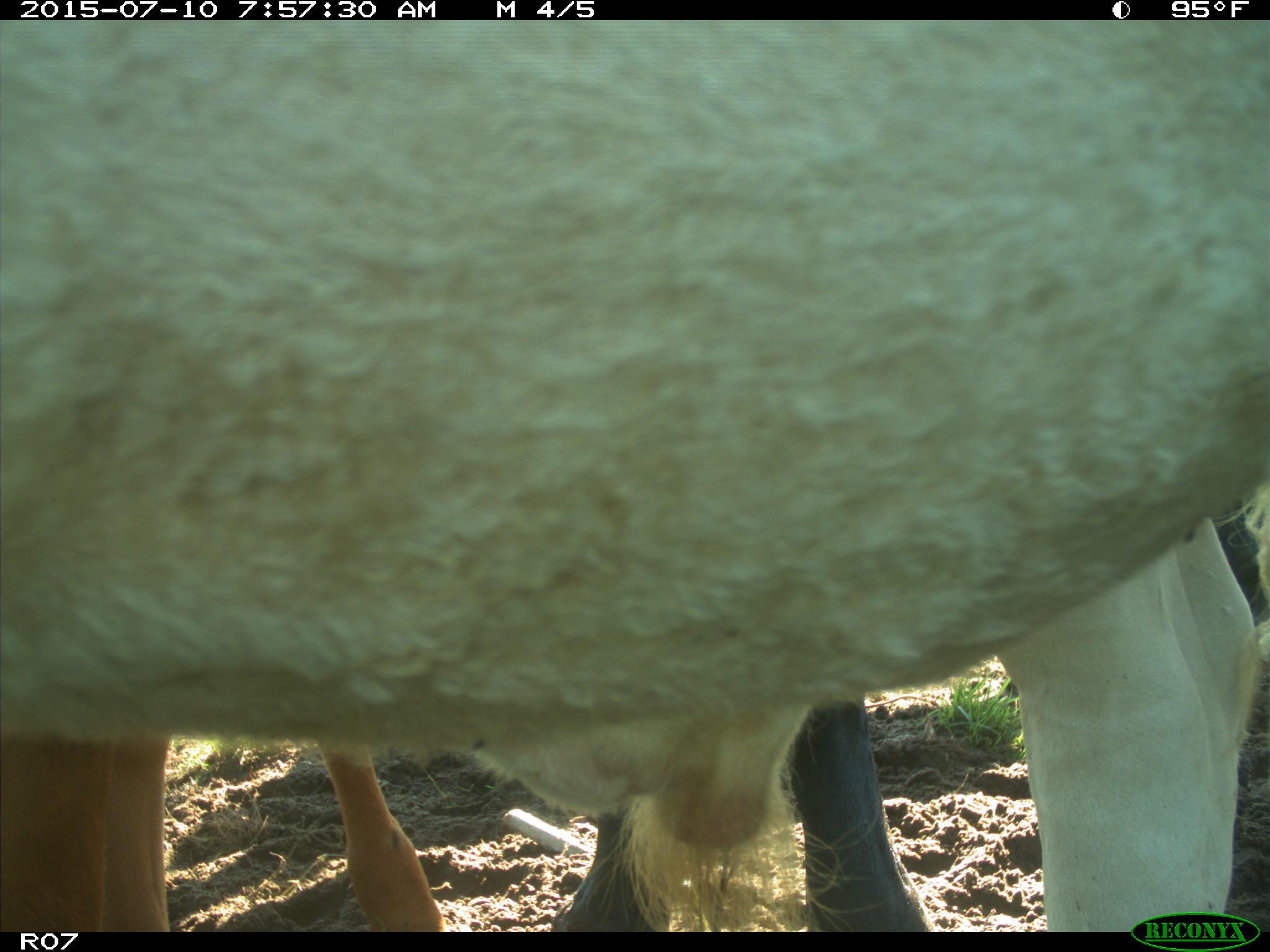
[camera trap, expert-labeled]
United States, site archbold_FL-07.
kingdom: Animalia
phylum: Chordata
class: Mammalia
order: Artiodactyla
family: Bovidae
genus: Bos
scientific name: Bos taurus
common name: domestic cow